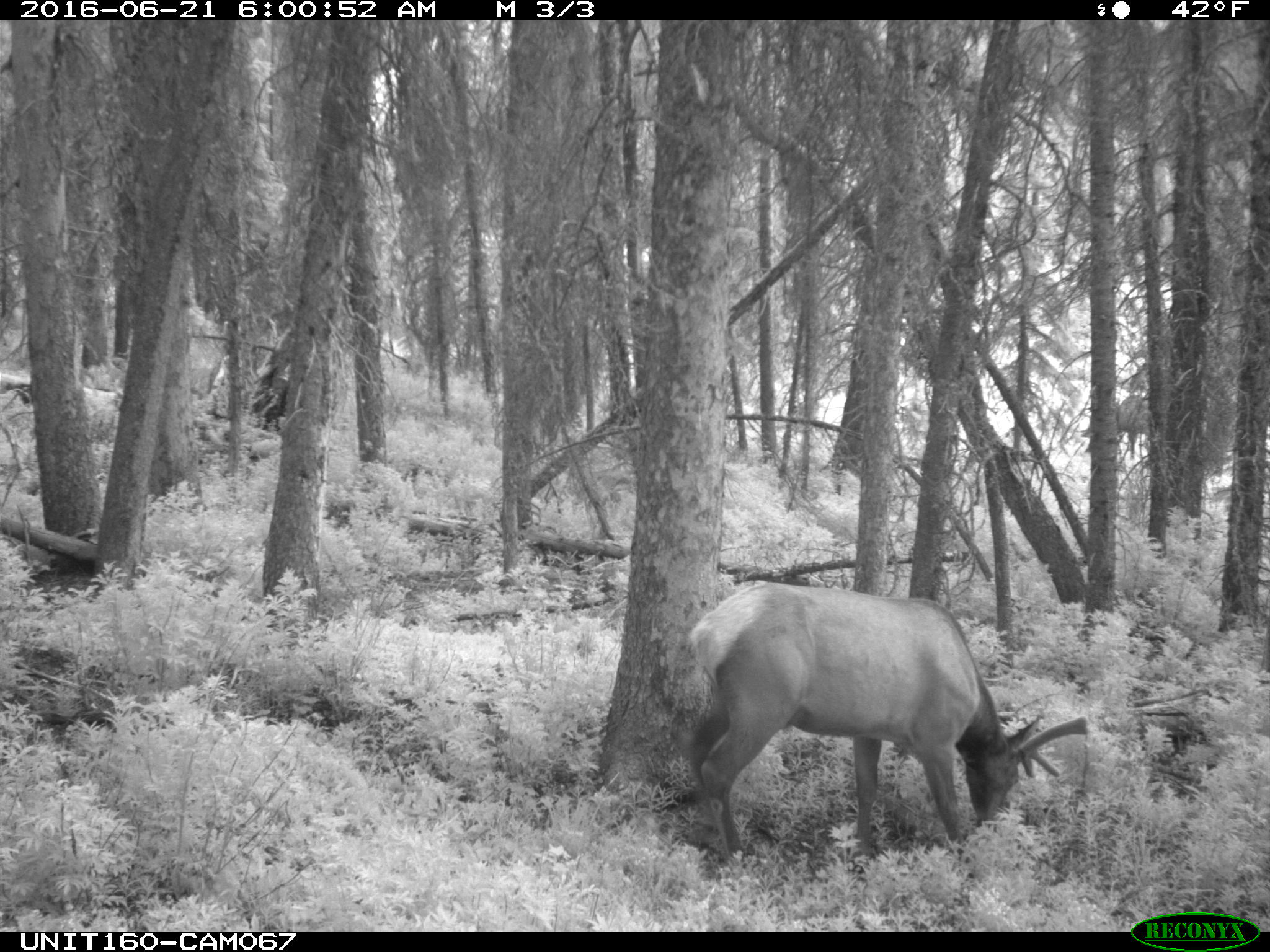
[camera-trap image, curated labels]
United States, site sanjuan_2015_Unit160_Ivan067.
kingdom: Animalia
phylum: Chordata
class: Mammalia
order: Artiodactyla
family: Cervidae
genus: Cervus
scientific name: Cervus elaphus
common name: red deer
Cervus elaphus (red deer).